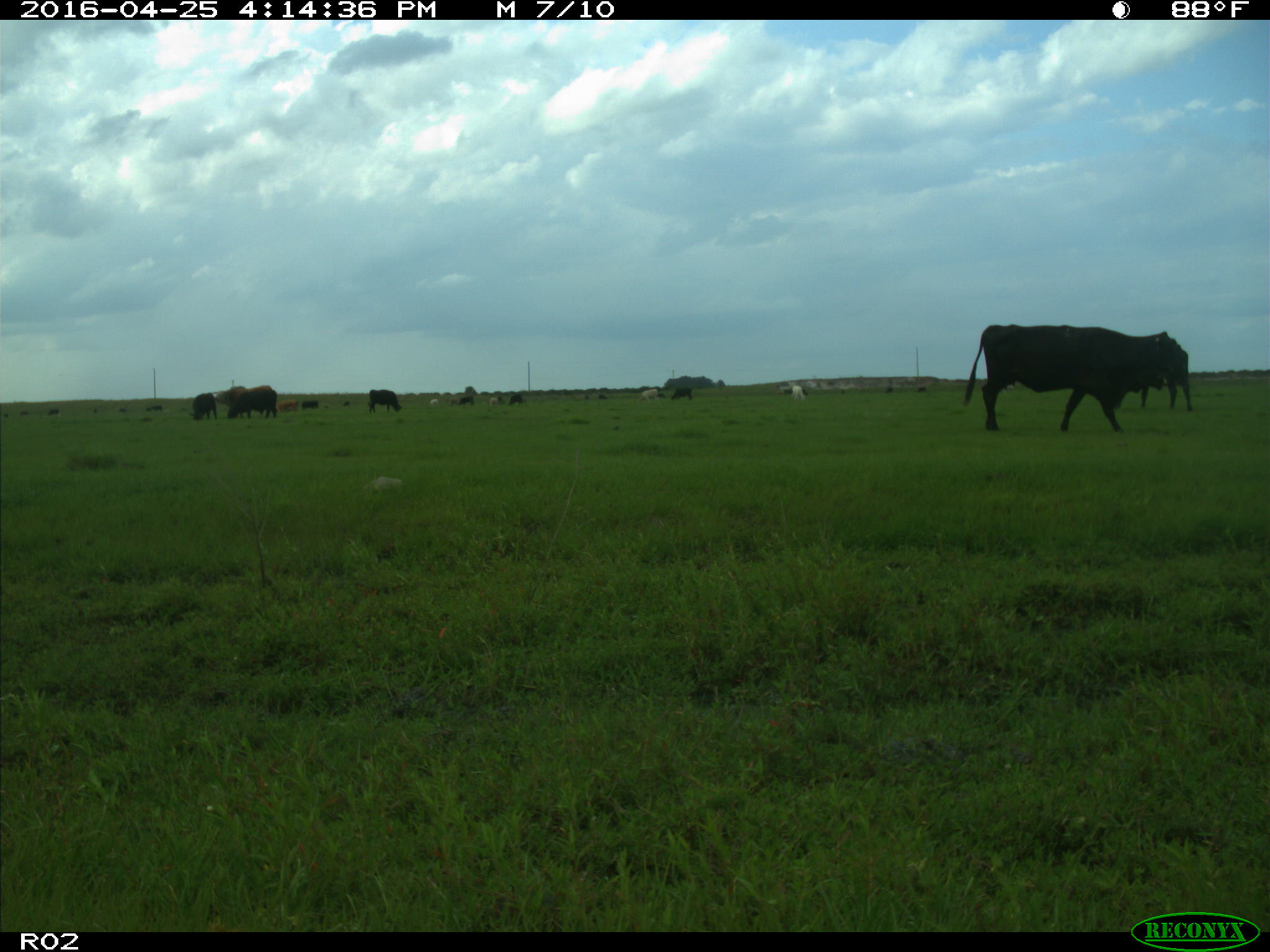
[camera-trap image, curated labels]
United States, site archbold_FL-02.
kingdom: Animalia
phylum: Chordata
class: Mammalia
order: Artiodactyla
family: Bovidae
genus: Bos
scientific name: Bos taurus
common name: domestic cow